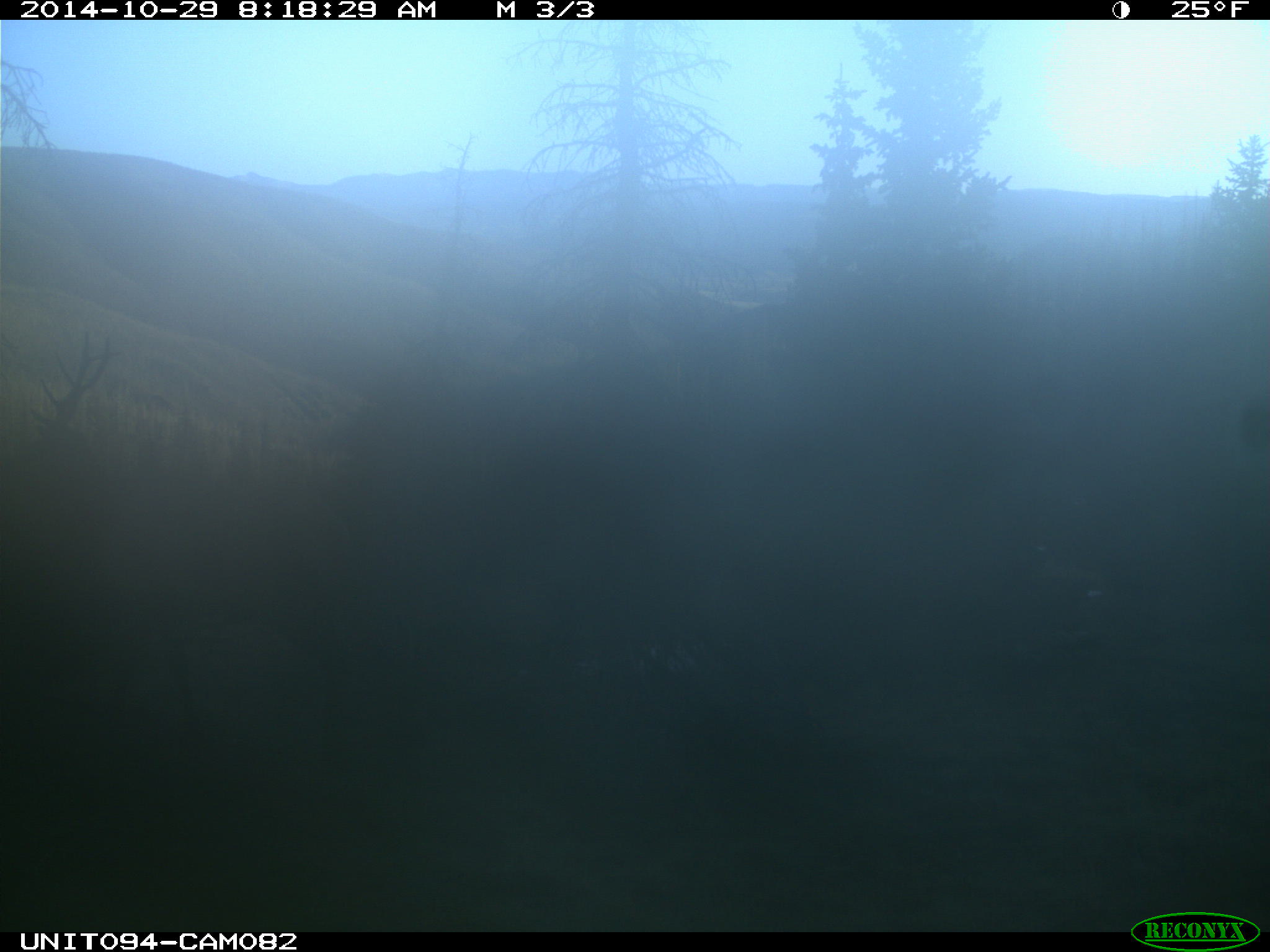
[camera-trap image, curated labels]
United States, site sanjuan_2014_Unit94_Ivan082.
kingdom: Animalia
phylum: Chordata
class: Mammalia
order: Artiodactyla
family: Cervidae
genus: Cervus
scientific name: Cervus elaphus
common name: red deer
Cervus elaphus (red deer).